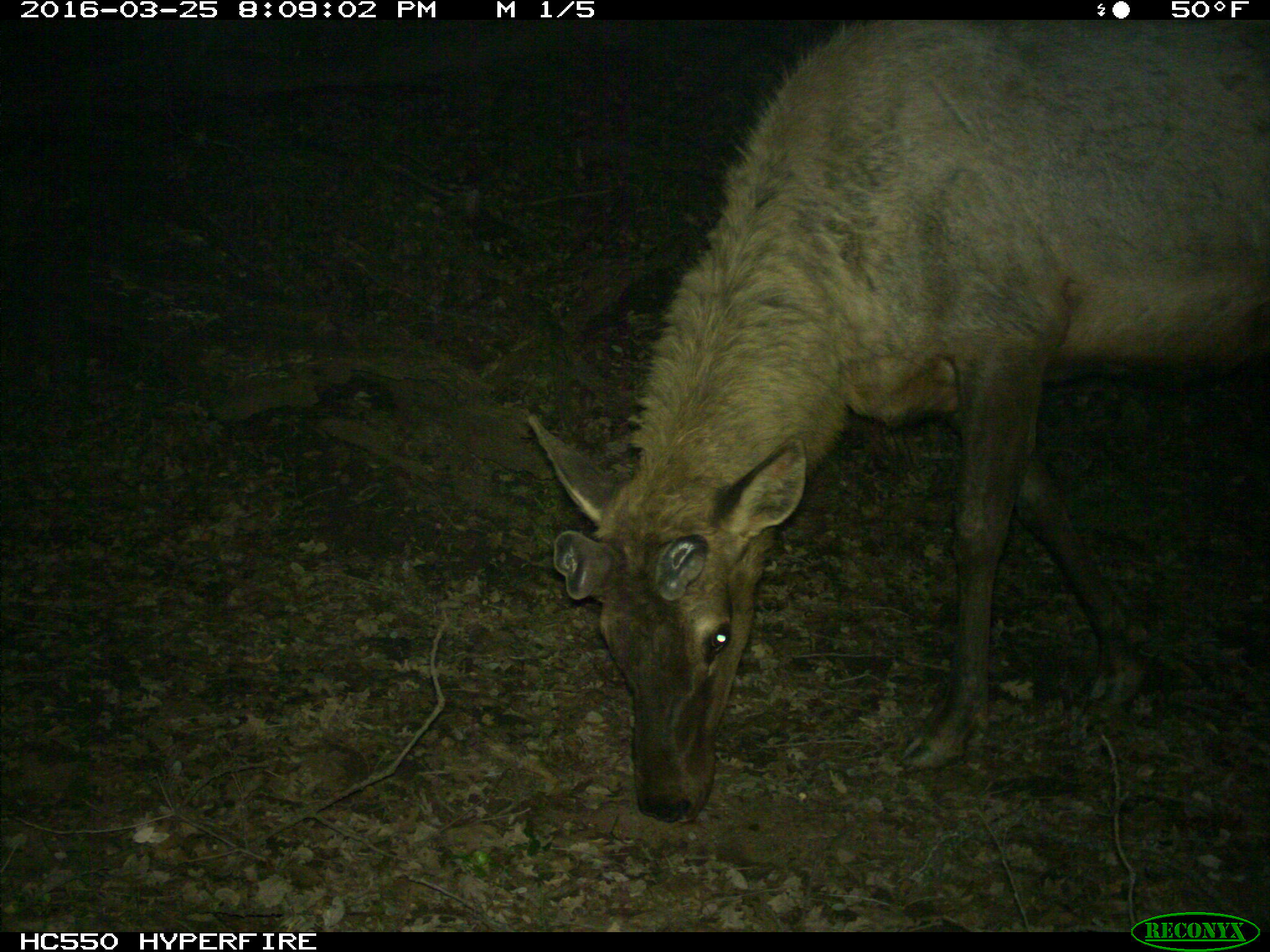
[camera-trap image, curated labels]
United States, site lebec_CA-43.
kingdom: Animalia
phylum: Chordata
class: Mammalia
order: Artiodactyla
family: Cervidae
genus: Cervus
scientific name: Cervus canadensis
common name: elk